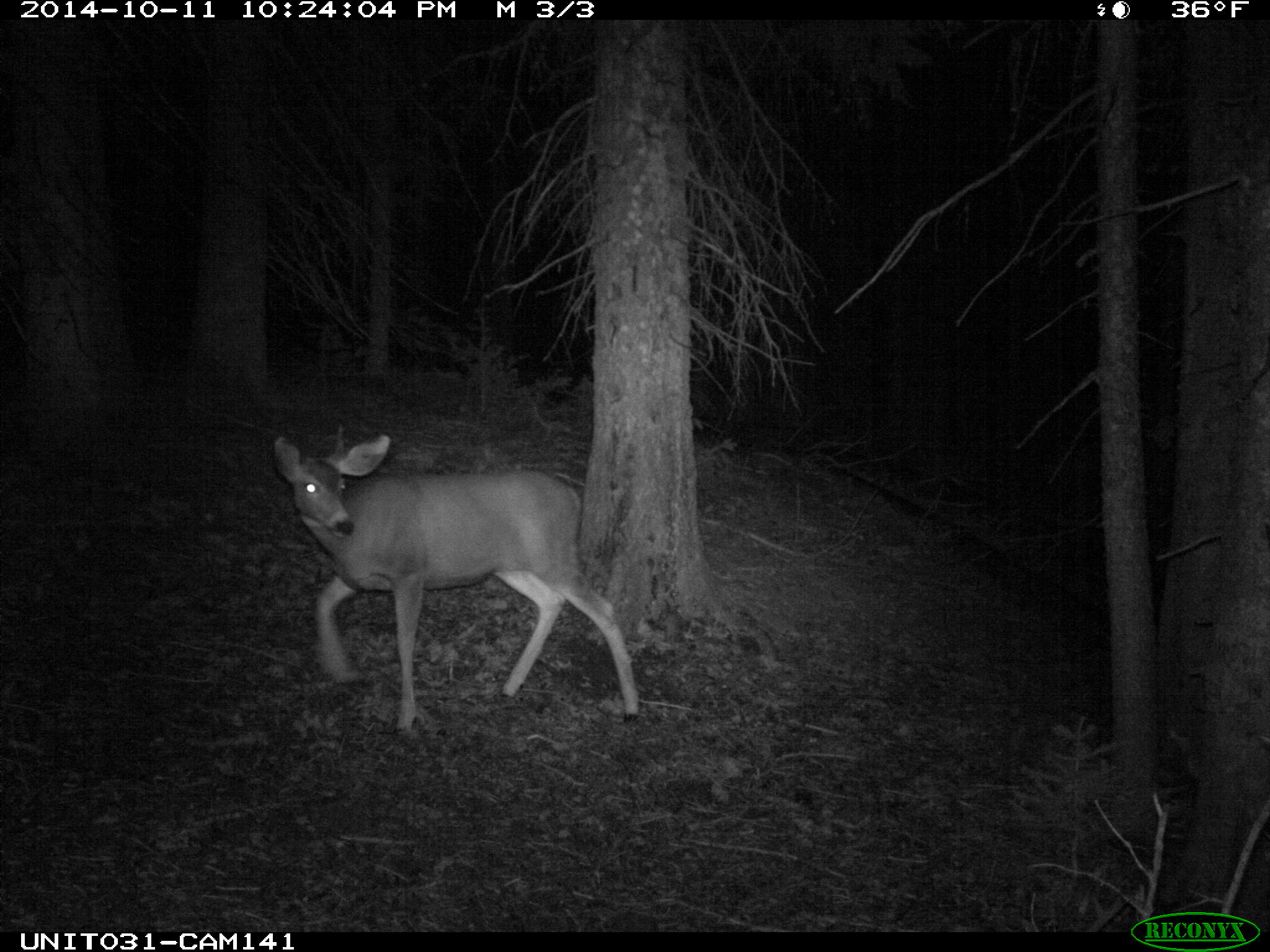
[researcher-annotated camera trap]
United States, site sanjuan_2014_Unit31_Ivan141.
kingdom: Animalia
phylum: Chordata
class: Mammalia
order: Artiodactyla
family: Cervidae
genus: Odocoileus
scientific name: Odocoileus hemionus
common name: mule deer